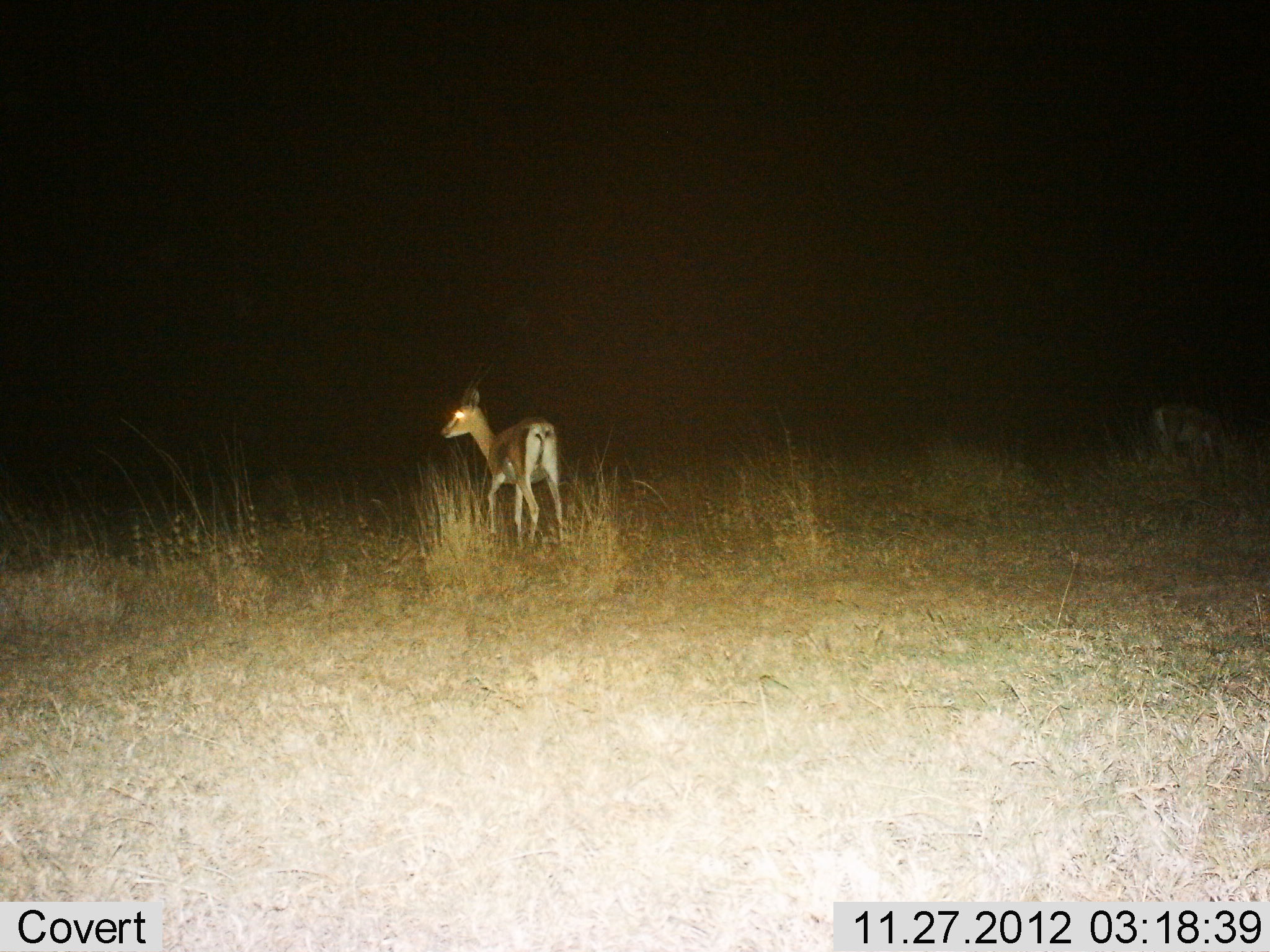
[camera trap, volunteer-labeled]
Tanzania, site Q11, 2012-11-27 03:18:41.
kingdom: Animalia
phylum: Chordata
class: Mammalia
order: Artiodactyla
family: Bovidae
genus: Nanger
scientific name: Nanger granti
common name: grant's gazelle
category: gazellegrants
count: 2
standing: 60%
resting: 0%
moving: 50%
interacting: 0%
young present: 0%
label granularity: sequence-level